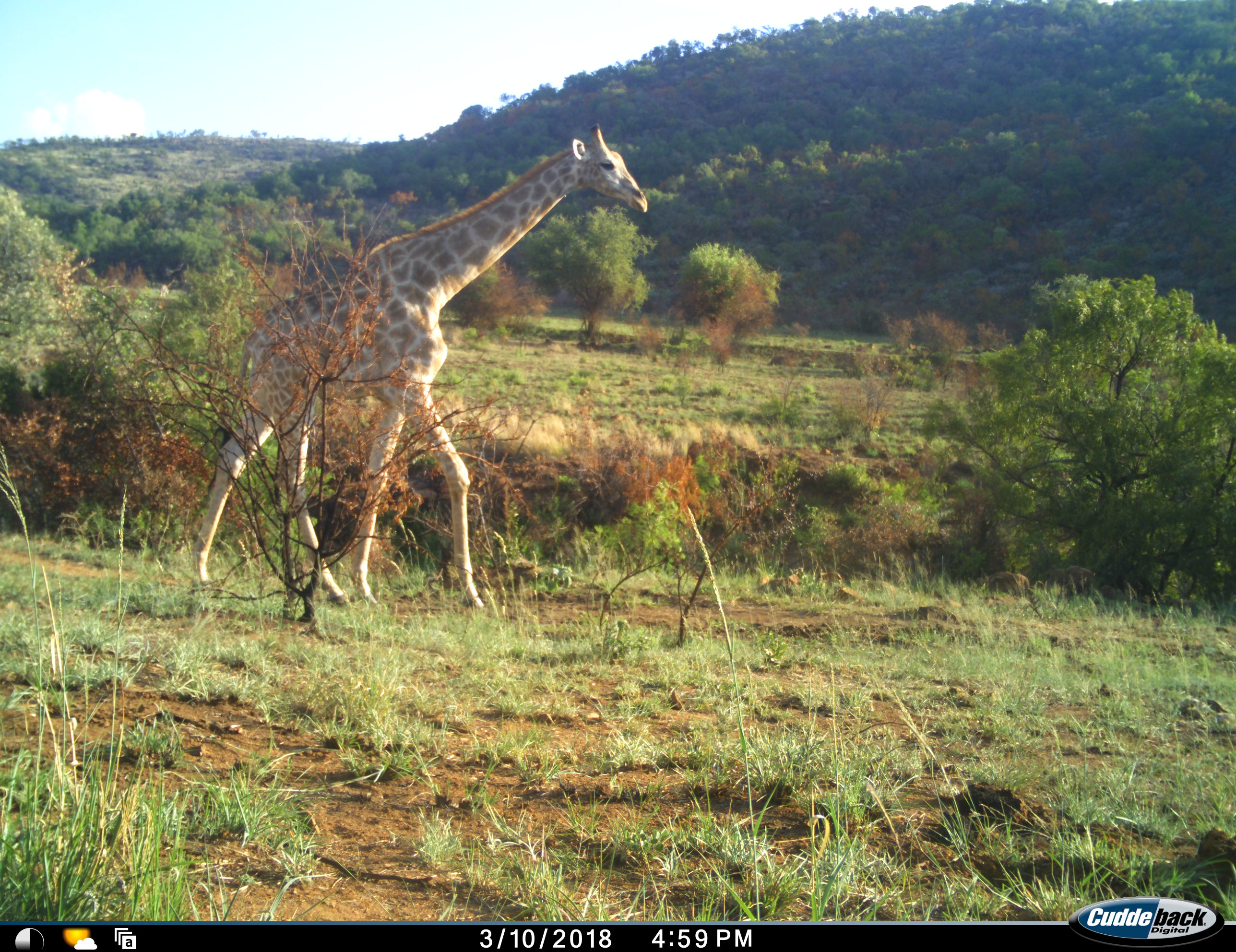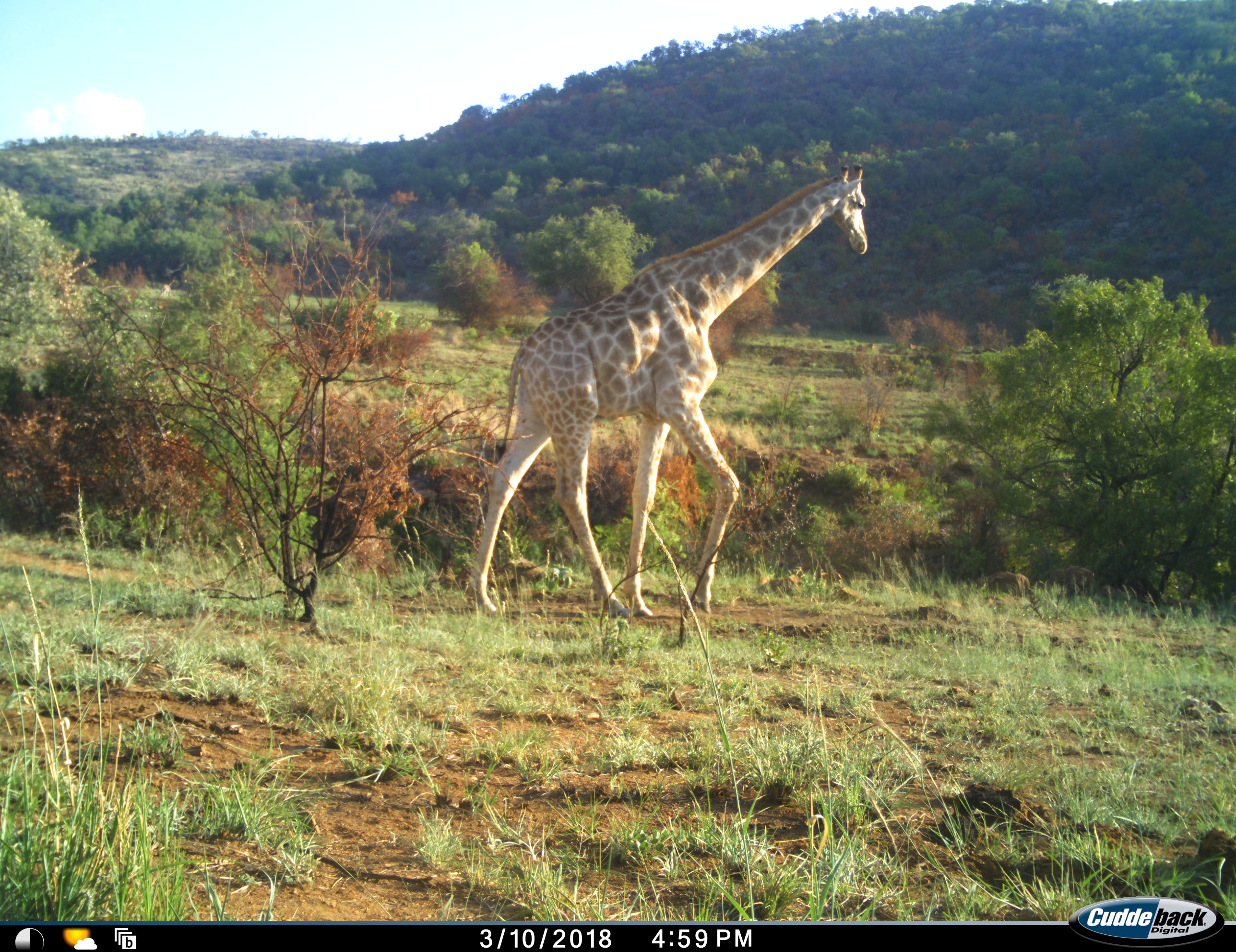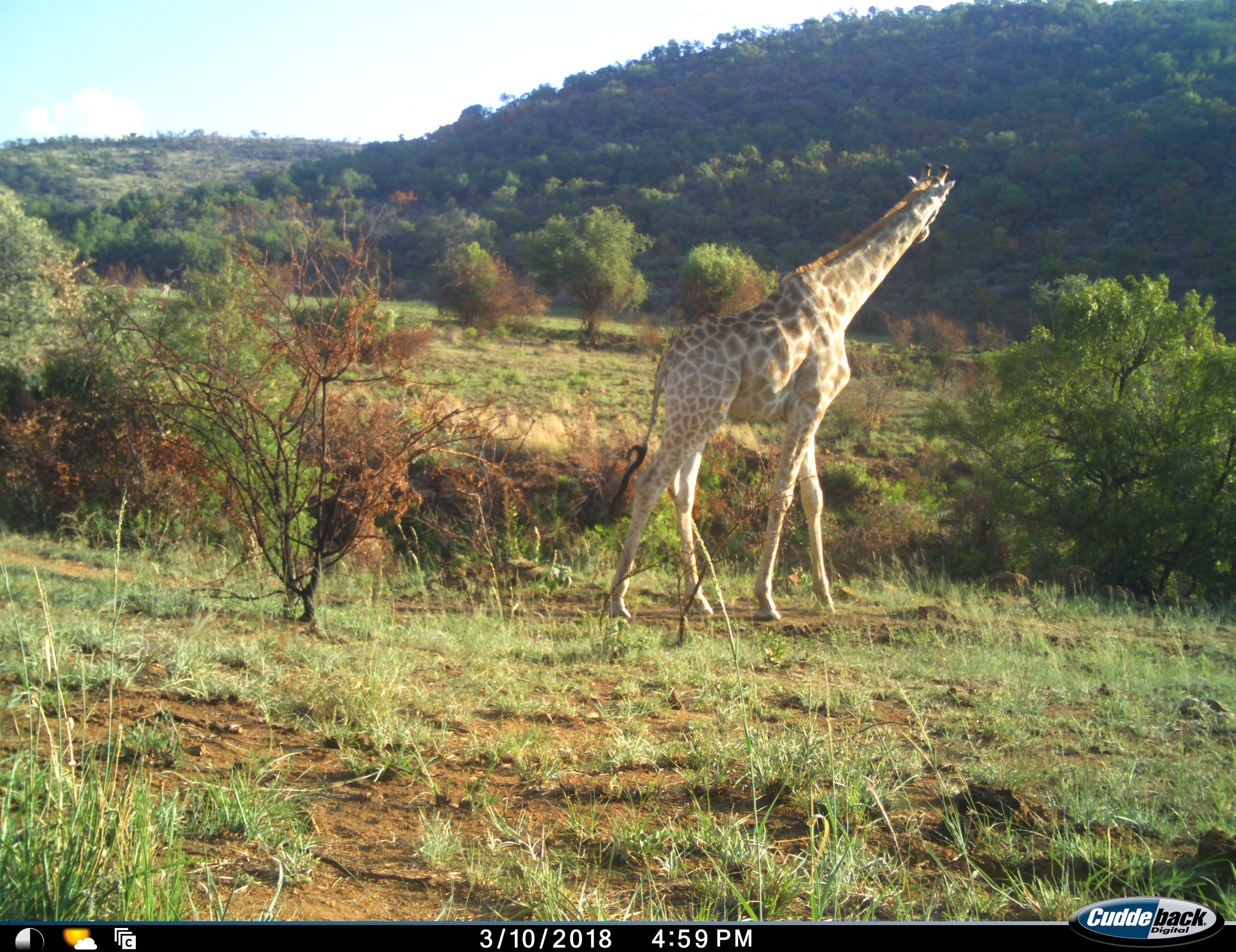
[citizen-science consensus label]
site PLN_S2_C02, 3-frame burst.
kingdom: Animalia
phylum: Chordata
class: Mammalia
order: Artiodactyla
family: Giraffidae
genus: Giraffa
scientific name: Giraffa camelopardalis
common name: giraffe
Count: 1.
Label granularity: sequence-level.